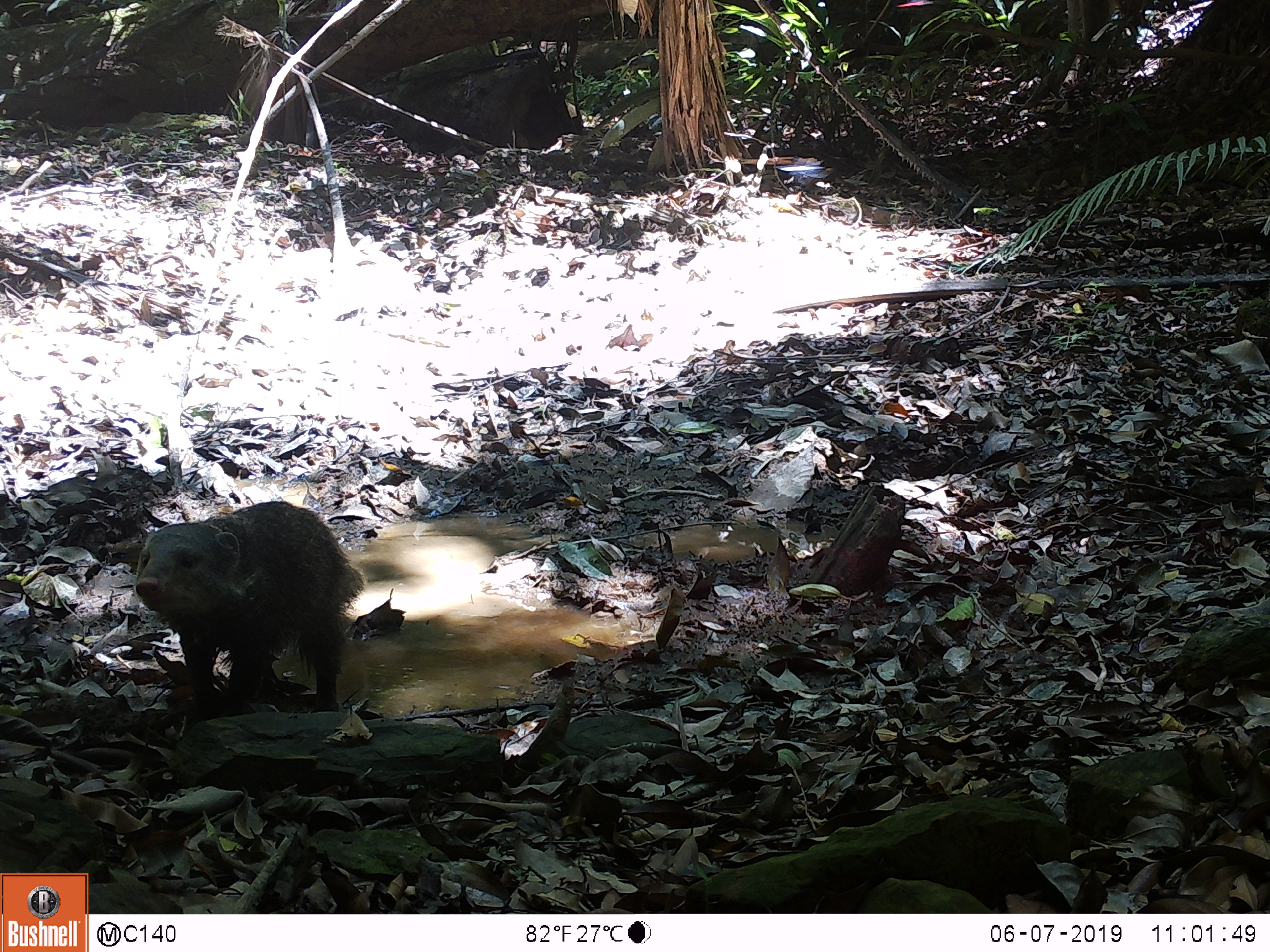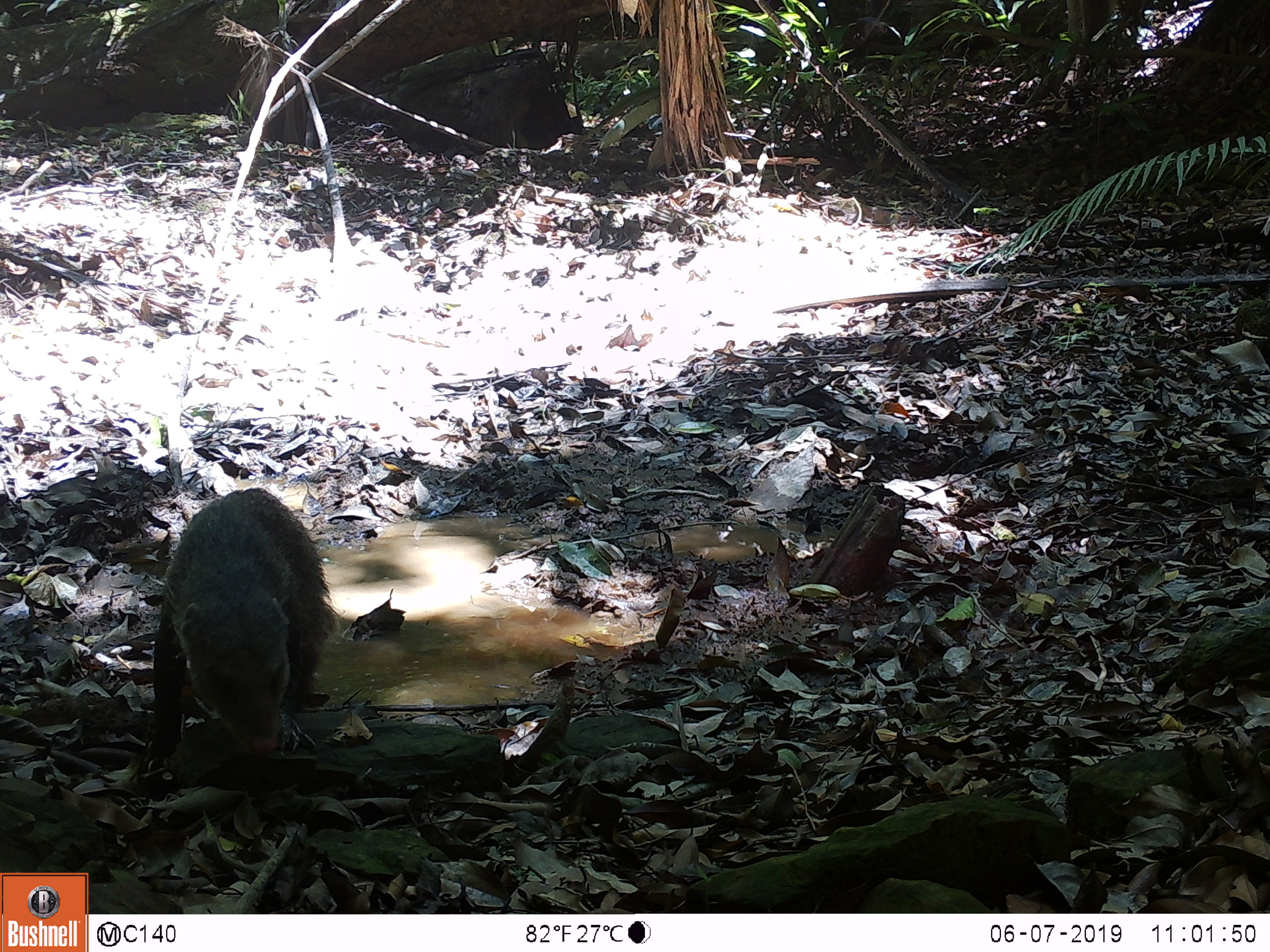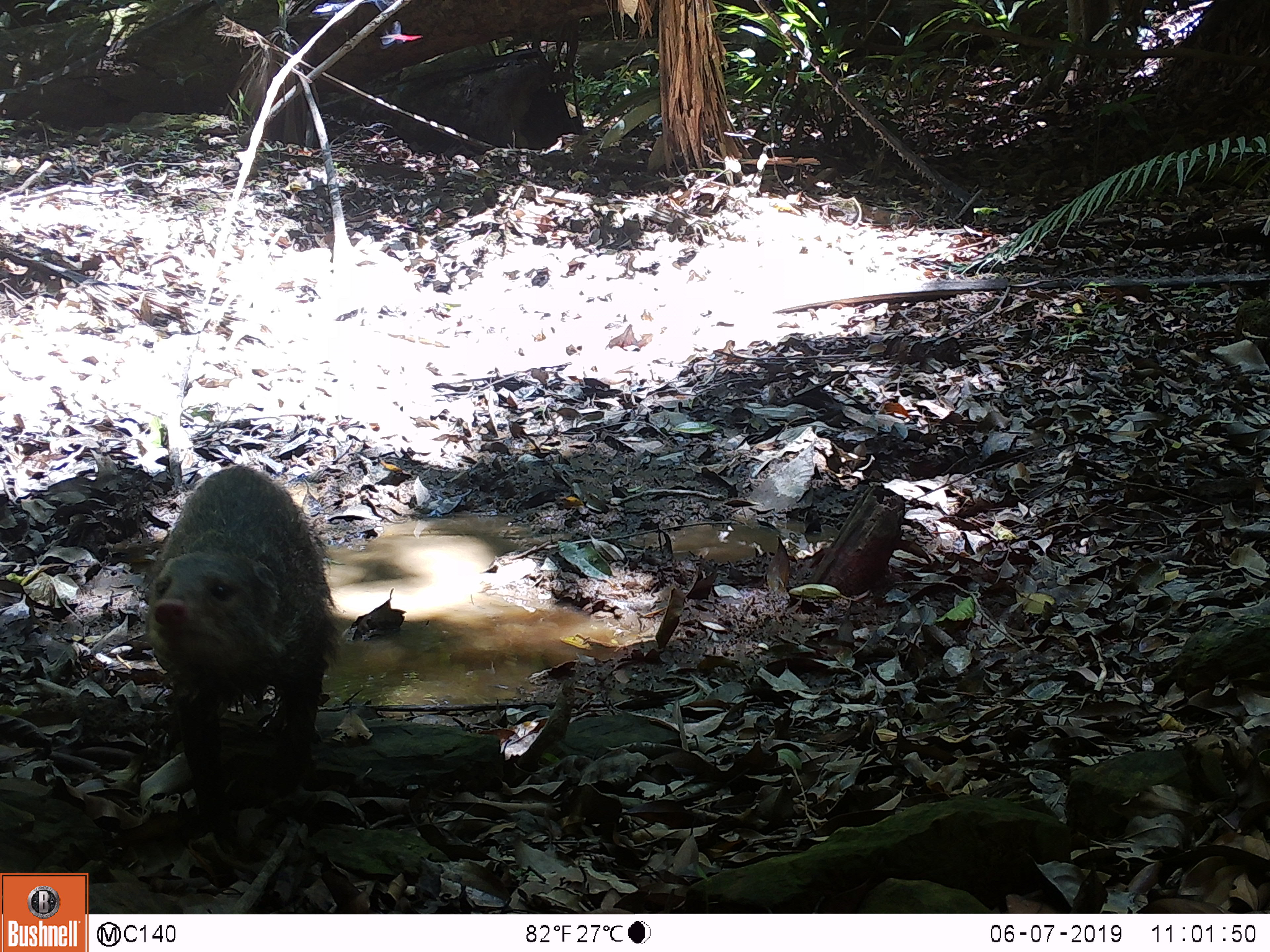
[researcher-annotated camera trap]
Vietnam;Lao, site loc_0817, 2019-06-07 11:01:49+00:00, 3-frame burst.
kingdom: Animalia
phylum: Chordata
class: Mammalia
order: Carnivora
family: Herpestidae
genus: Urva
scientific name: Urva urva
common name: crab-eating mongoose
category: crab eating mongoose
Crab eating mongoose (crab-eating mongoose) (Urva urva). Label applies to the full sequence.